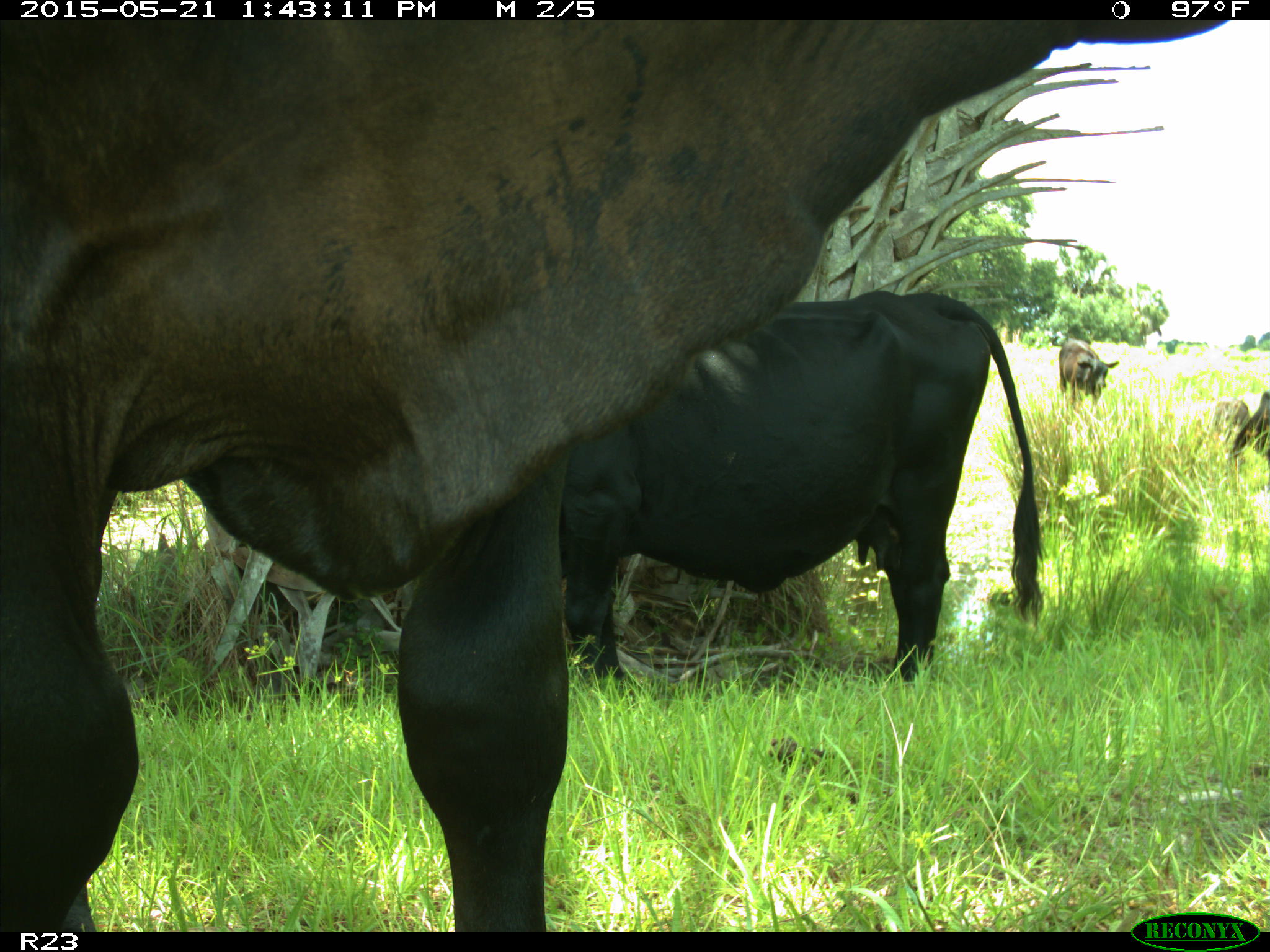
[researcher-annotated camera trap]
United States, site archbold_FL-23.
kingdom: Animalia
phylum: Chordata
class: Mammalia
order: Artiodactyla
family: Bovidae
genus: Bos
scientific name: Bos taurus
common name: domestic cow